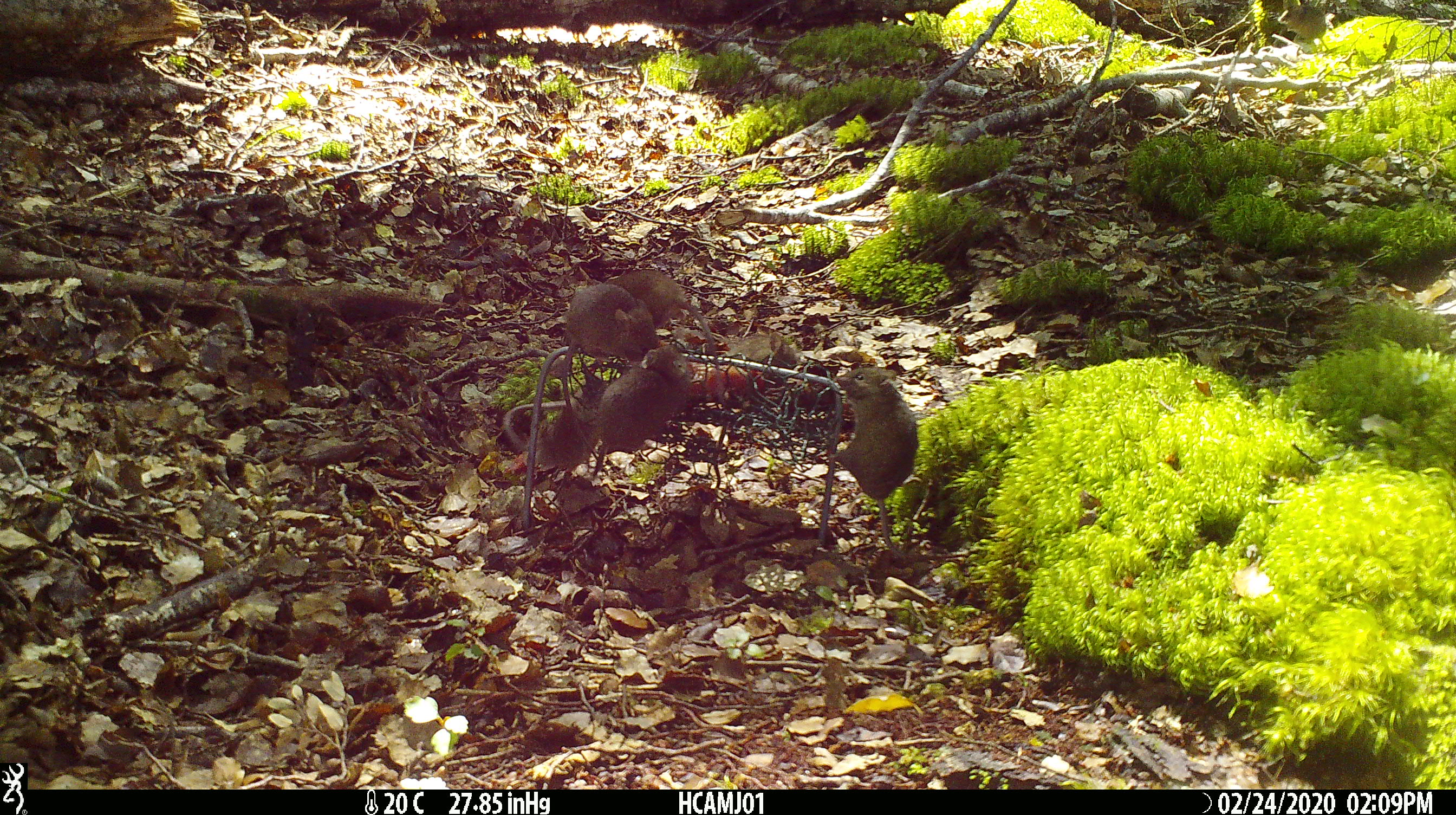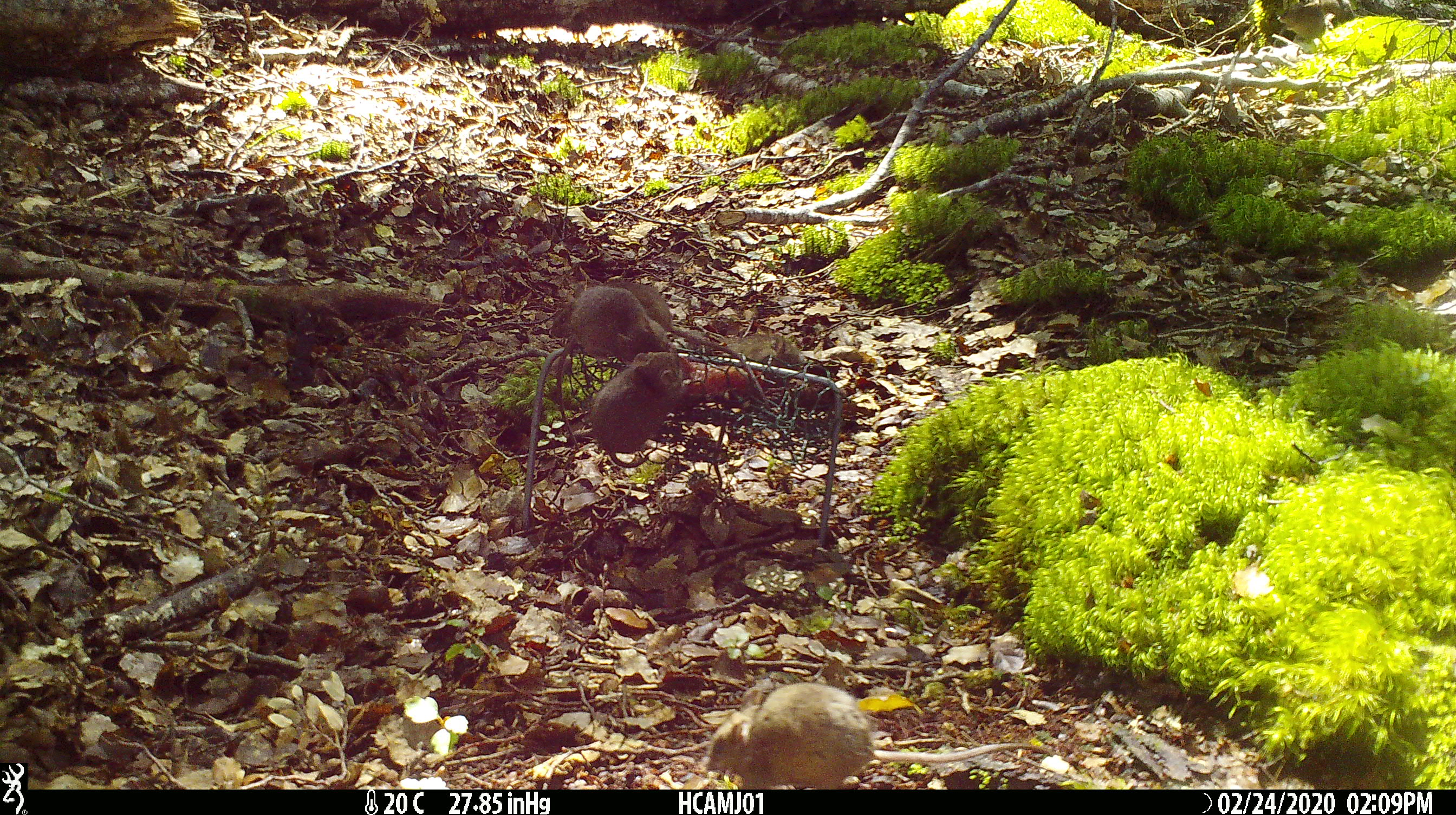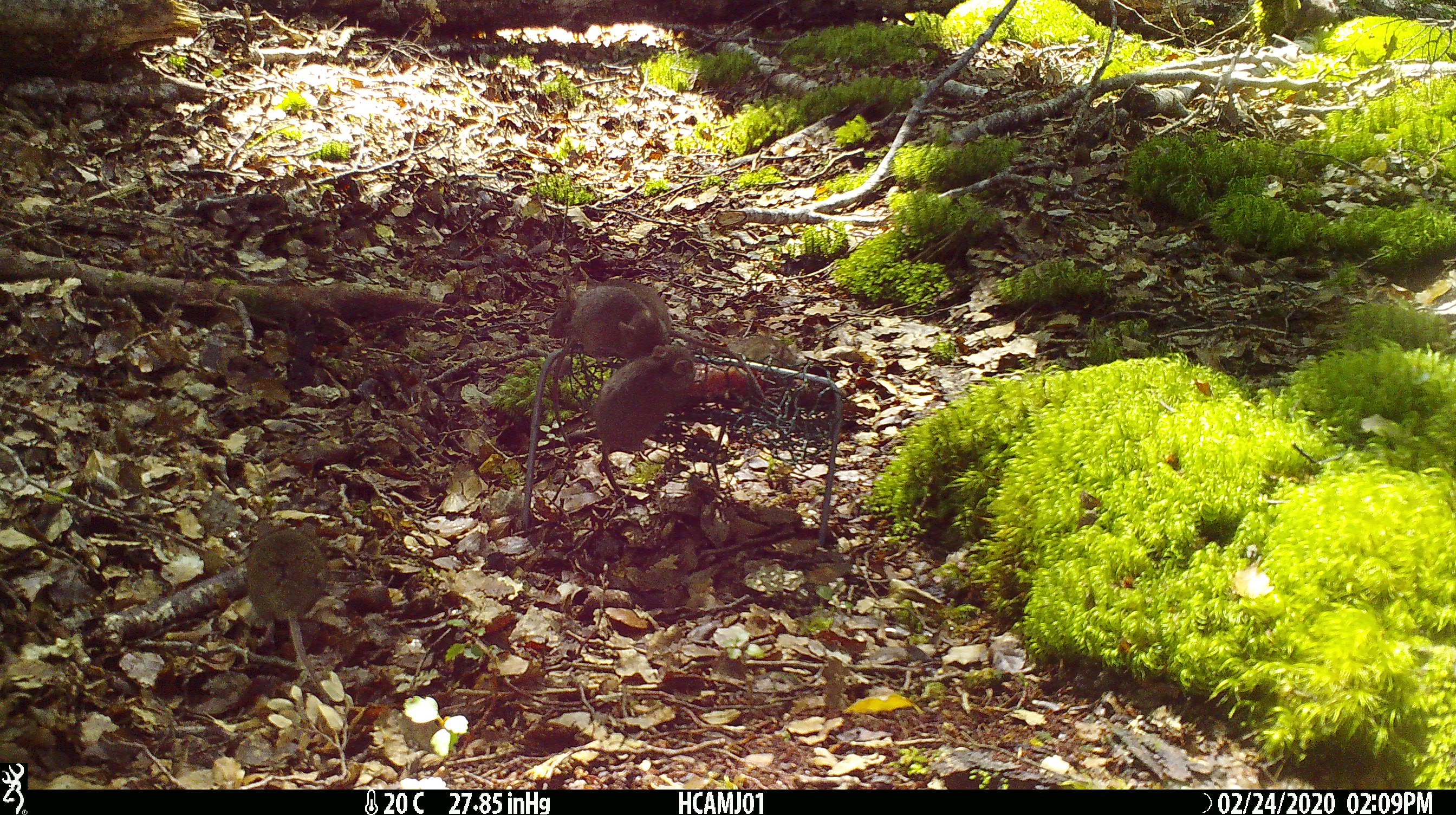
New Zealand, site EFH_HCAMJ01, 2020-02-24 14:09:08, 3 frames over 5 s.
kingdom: Animalia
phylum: Chordata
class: Mammalia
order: Rodentia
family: Muridae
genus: Mus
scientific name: Mus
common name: mouse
Mouse (Mus).